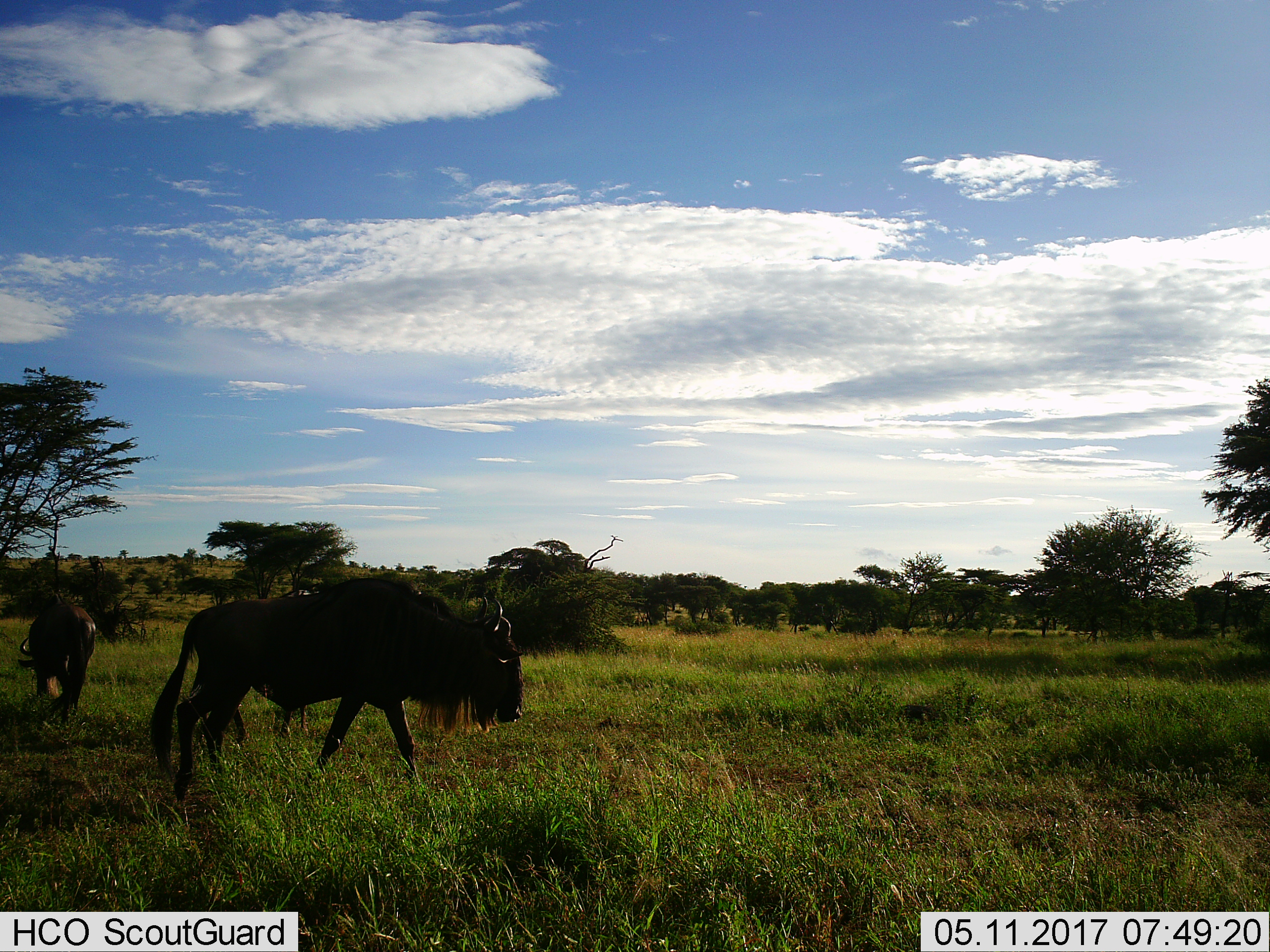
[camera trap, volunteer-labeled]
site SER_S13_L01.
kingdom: Animalia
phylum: Chordata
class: Mammalia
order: Artiodactyla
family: Bovidae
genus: Connochaetes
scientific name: Connochaetes taurinus taurinus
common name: blue wildebeest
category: wildebeestblue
Wildebeestblue (blue wildebeest) (Connochaetes taurinus taurinus), count 2. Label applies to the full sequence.